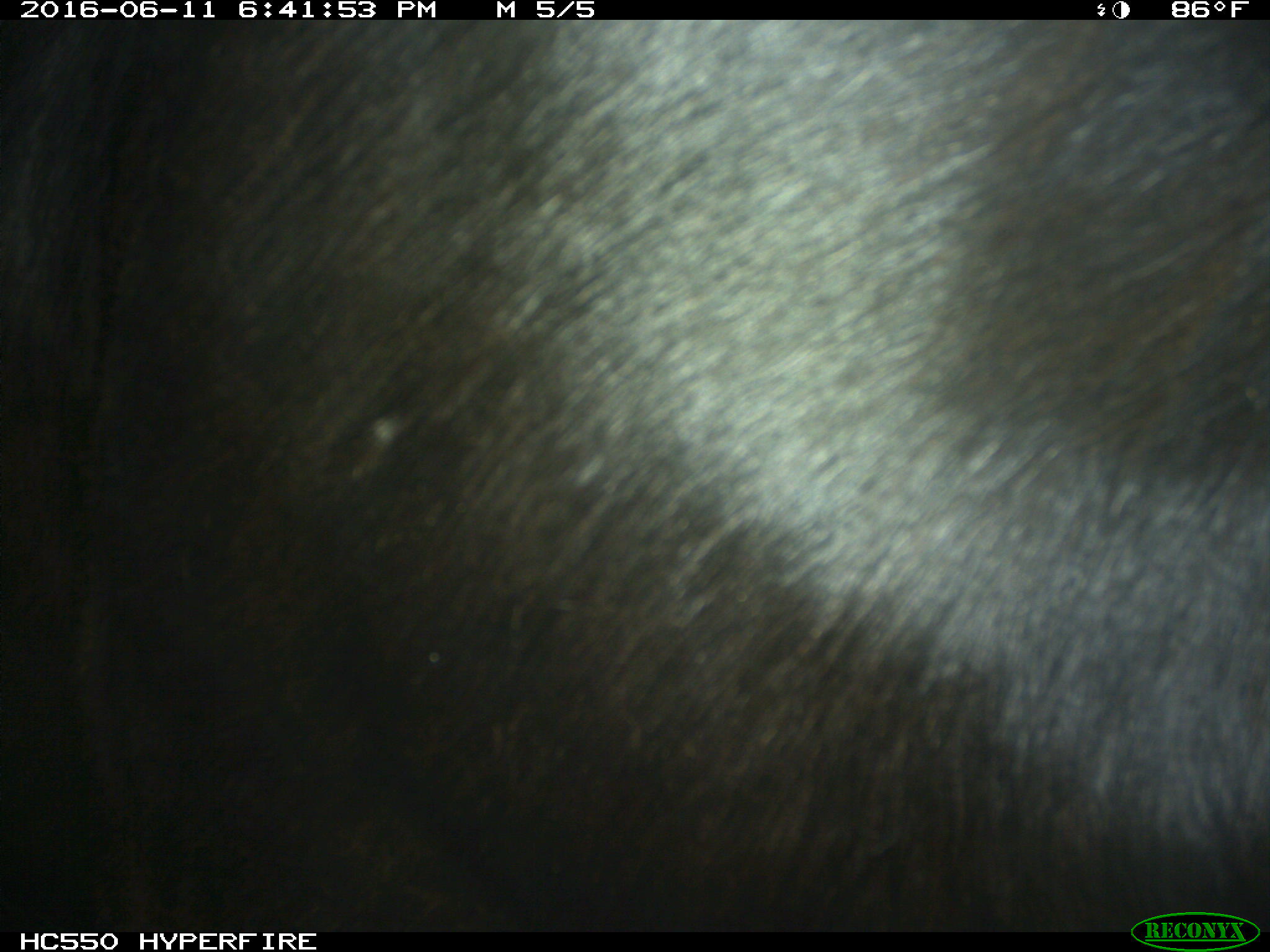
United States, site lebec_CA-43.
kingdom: Animalia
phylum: Chordata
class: Mammalia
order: Artiodactyla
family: Bovidae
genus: Bos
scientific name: Bos taurus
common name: domestic cow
Bos taurus (domestic cow).